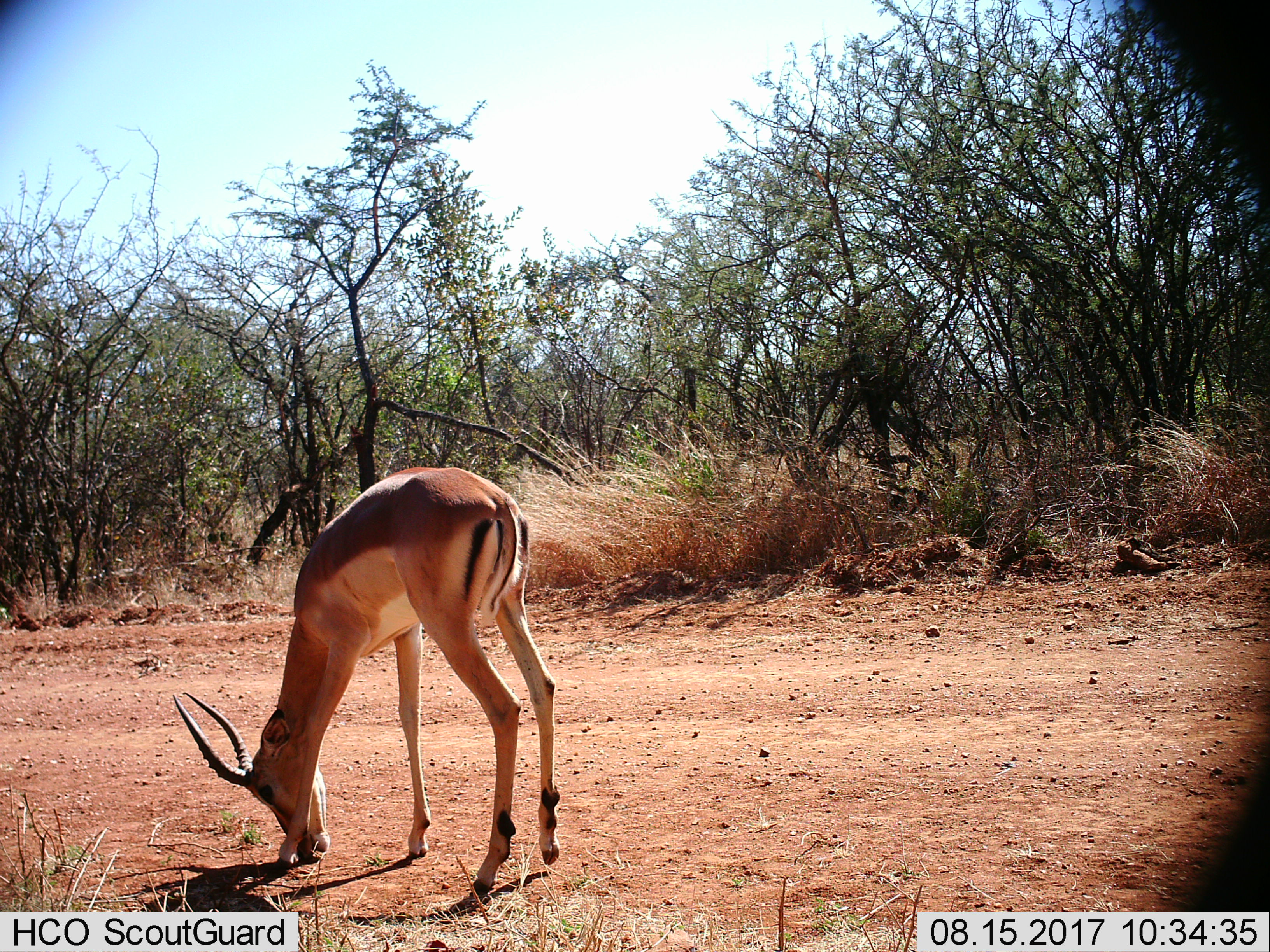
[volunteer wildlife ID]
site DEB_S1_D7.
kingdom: Animalia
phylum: Chordata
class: Mammalia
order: Artiodactyla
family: Bovidae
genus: Aepyceros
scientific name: Aepyceros melampus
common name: impala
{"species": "impala (Aepyceros melampus)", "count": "1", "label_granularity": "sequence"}